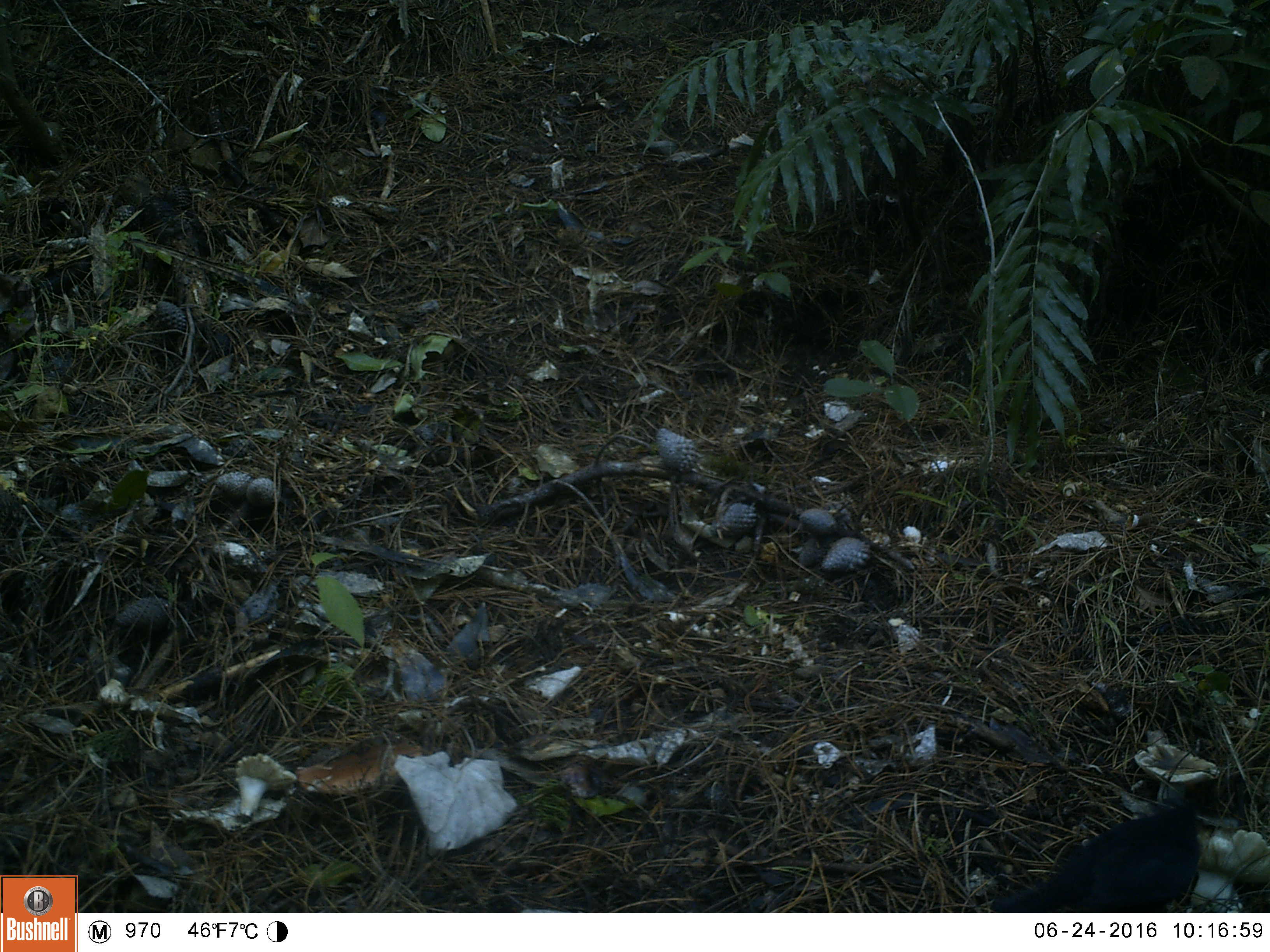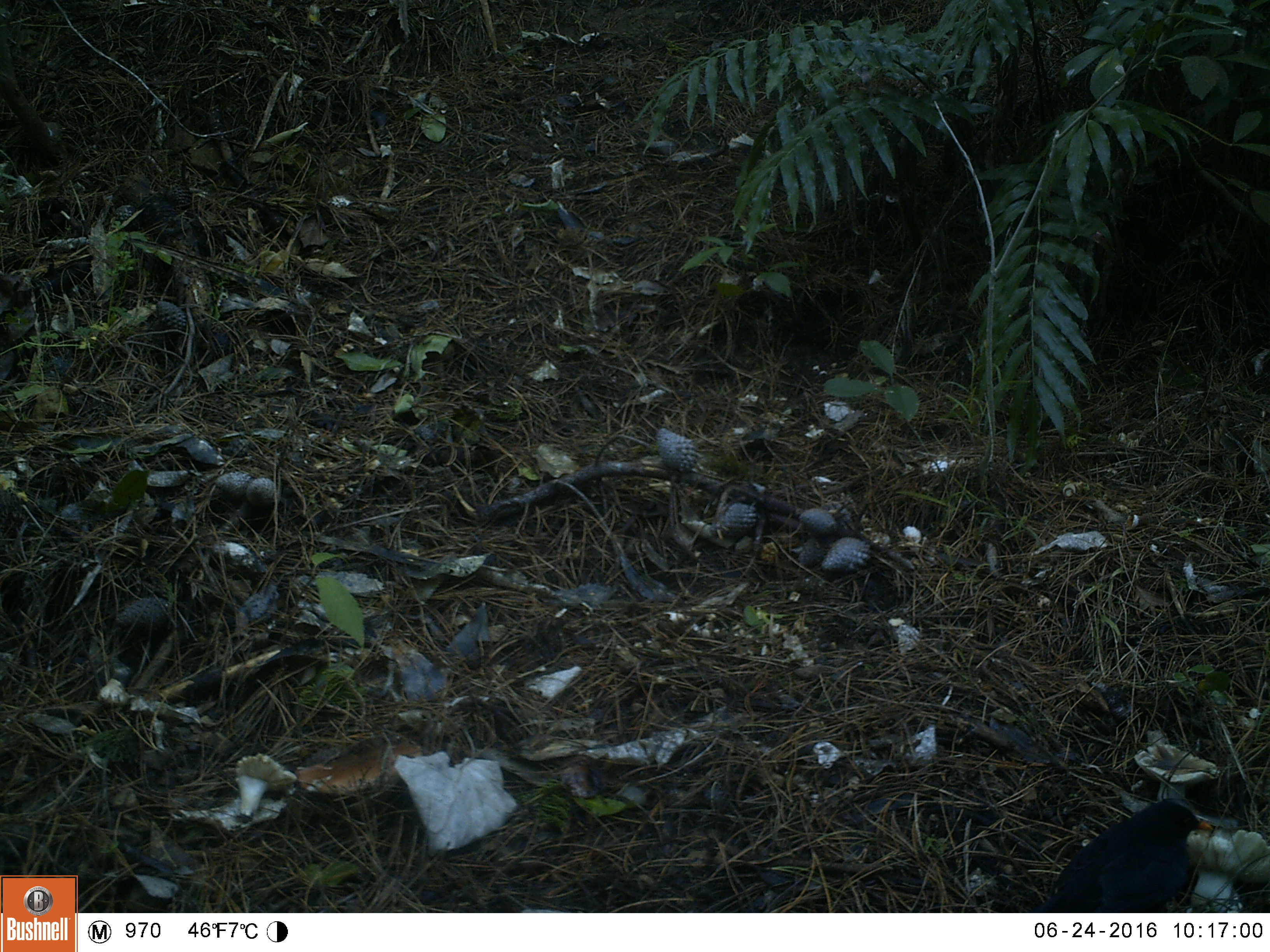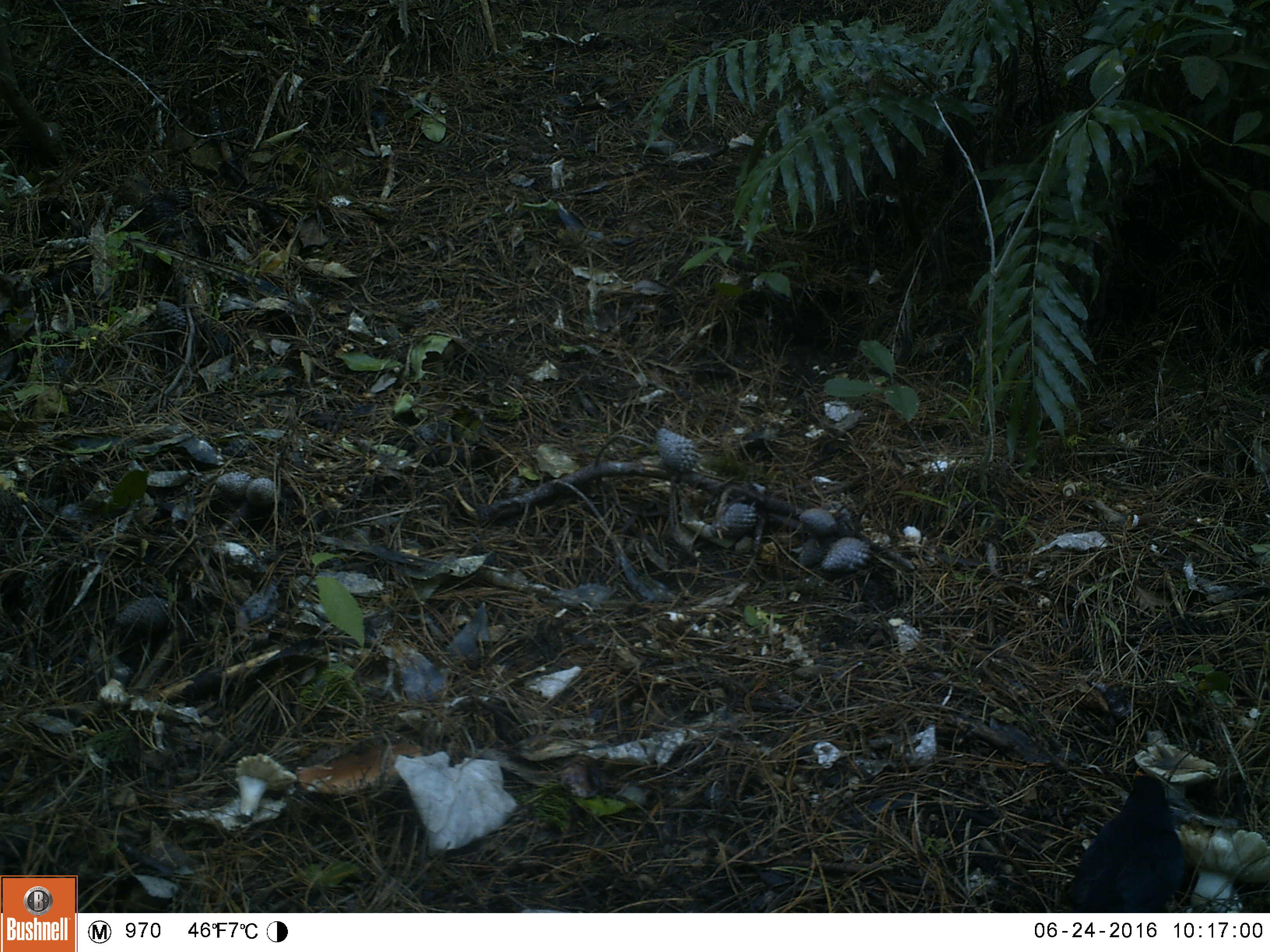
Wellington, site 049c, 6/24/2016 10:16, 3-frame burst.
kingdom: Animalia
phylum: Chordata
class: Aves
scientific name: Aves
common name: bird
Bird (Aves).